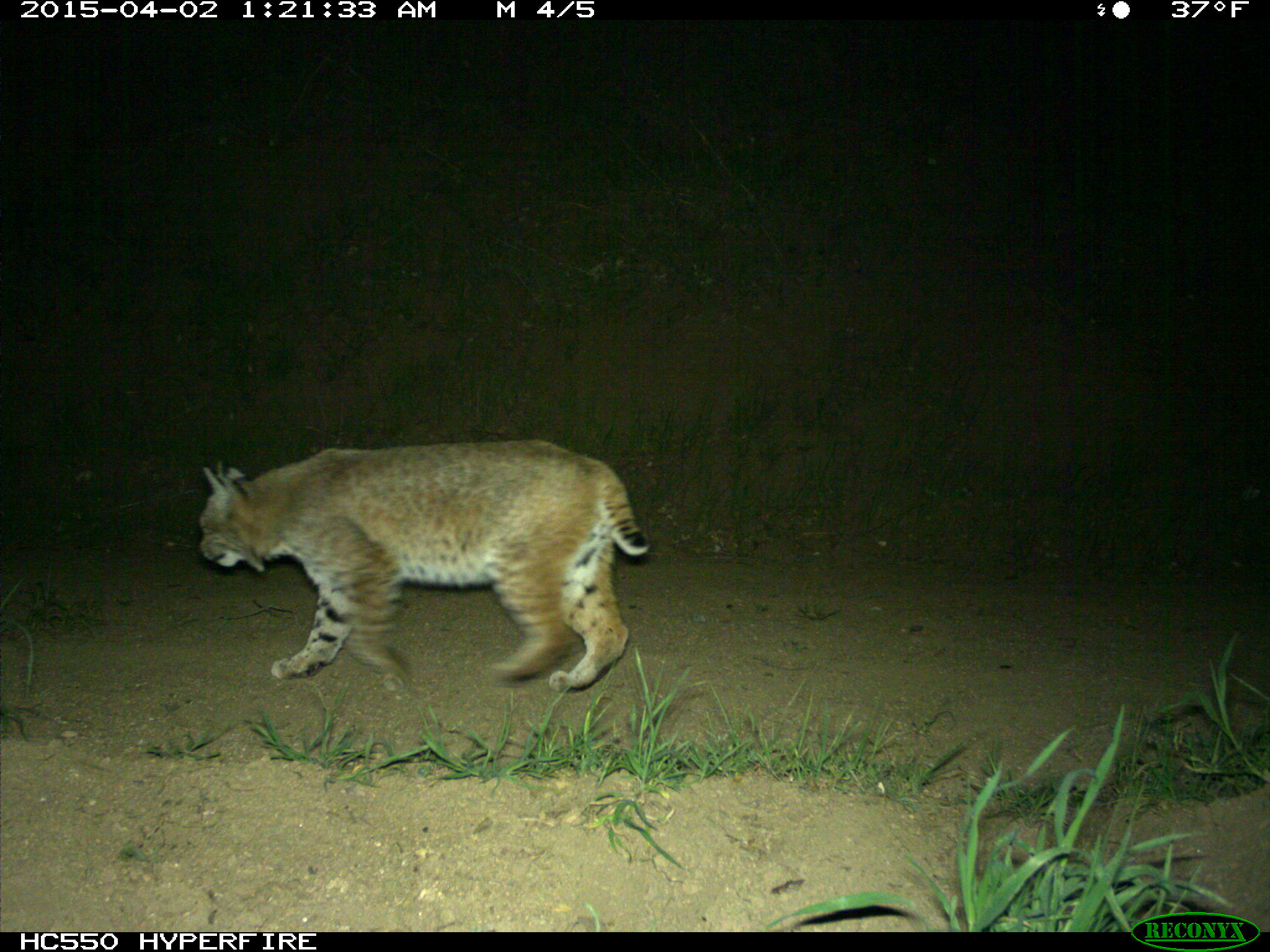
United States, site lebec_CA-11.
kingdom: Animalia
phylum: Chordata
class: Mammalia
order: Carnivora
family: Felidae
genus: Lynx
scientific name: Lynx rufus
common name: bobcat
Lynx rufus (bobcat).